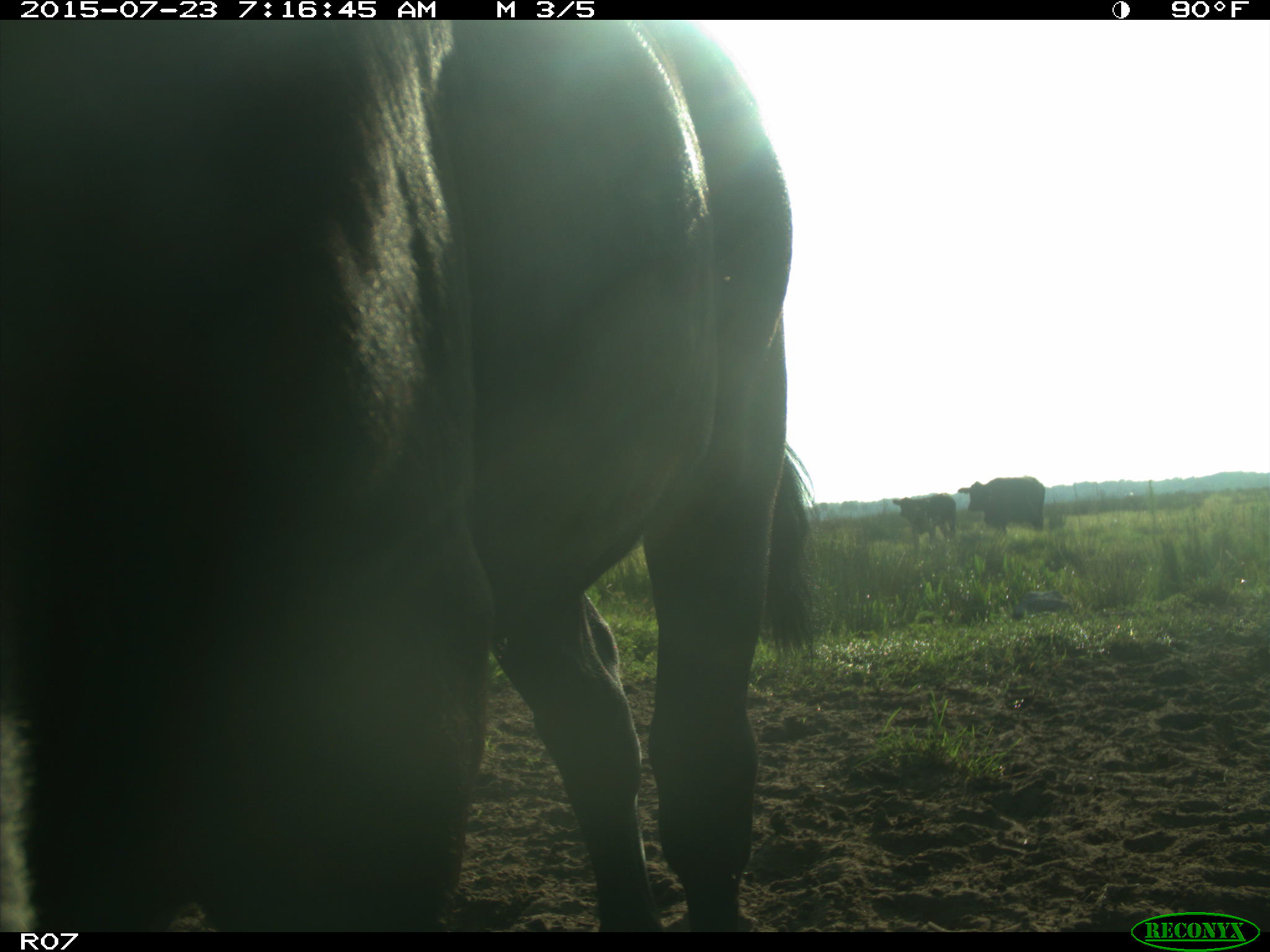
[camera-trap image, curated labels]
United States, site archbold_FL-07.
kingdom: Animalia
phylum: Chordata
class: Mammalia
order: Artiodactyla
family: Bovidae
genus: Bos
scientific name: Bos taurus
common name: domestic cow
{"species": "Bos taurus (domestic cow)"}